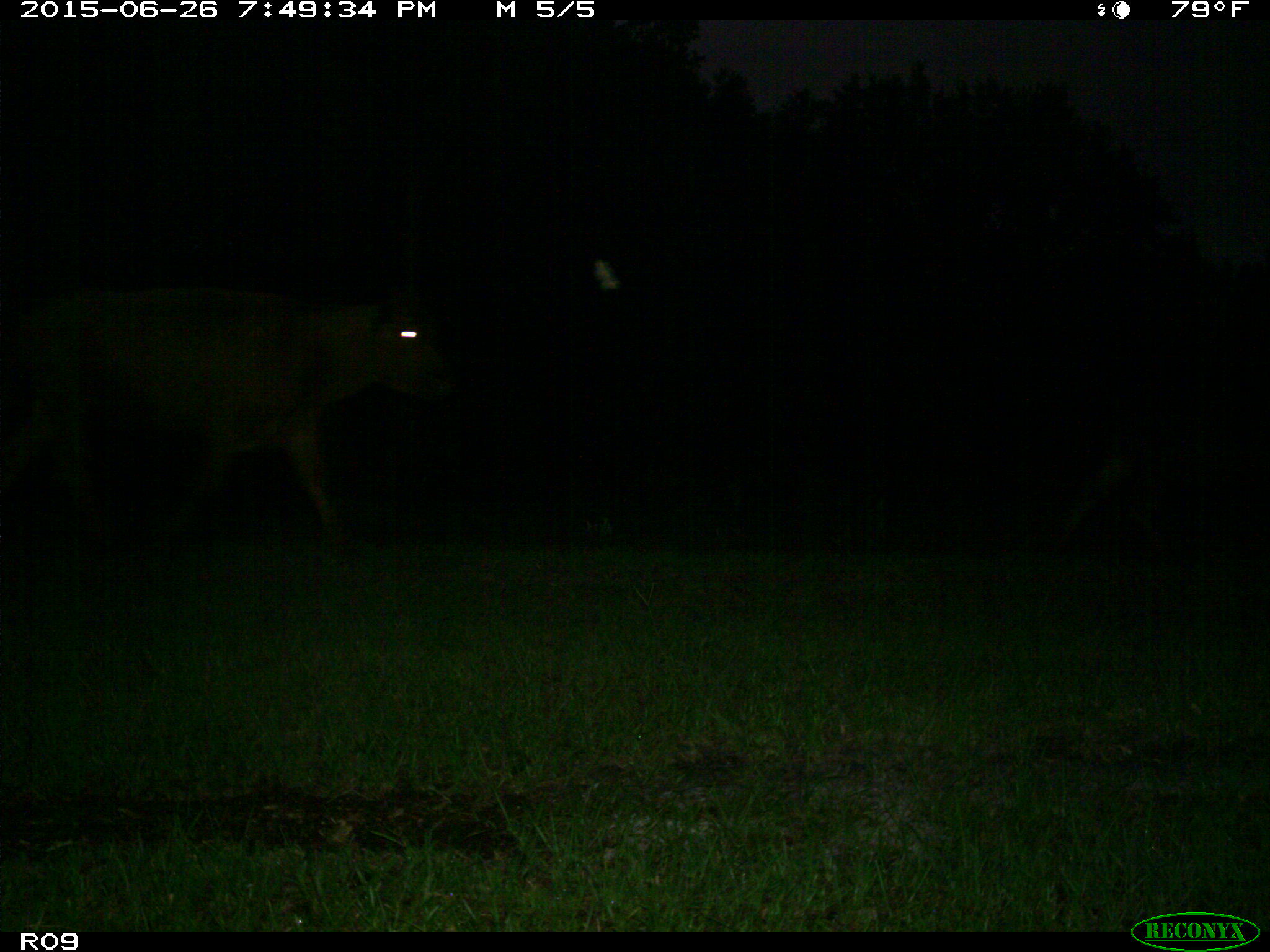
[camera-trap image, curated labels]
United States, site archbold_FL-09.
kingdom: Animalia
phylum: Chordata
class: Mammalia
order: Artiodactyla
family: Bovidae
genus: Bos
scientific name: Bos taurus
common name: domestic cow